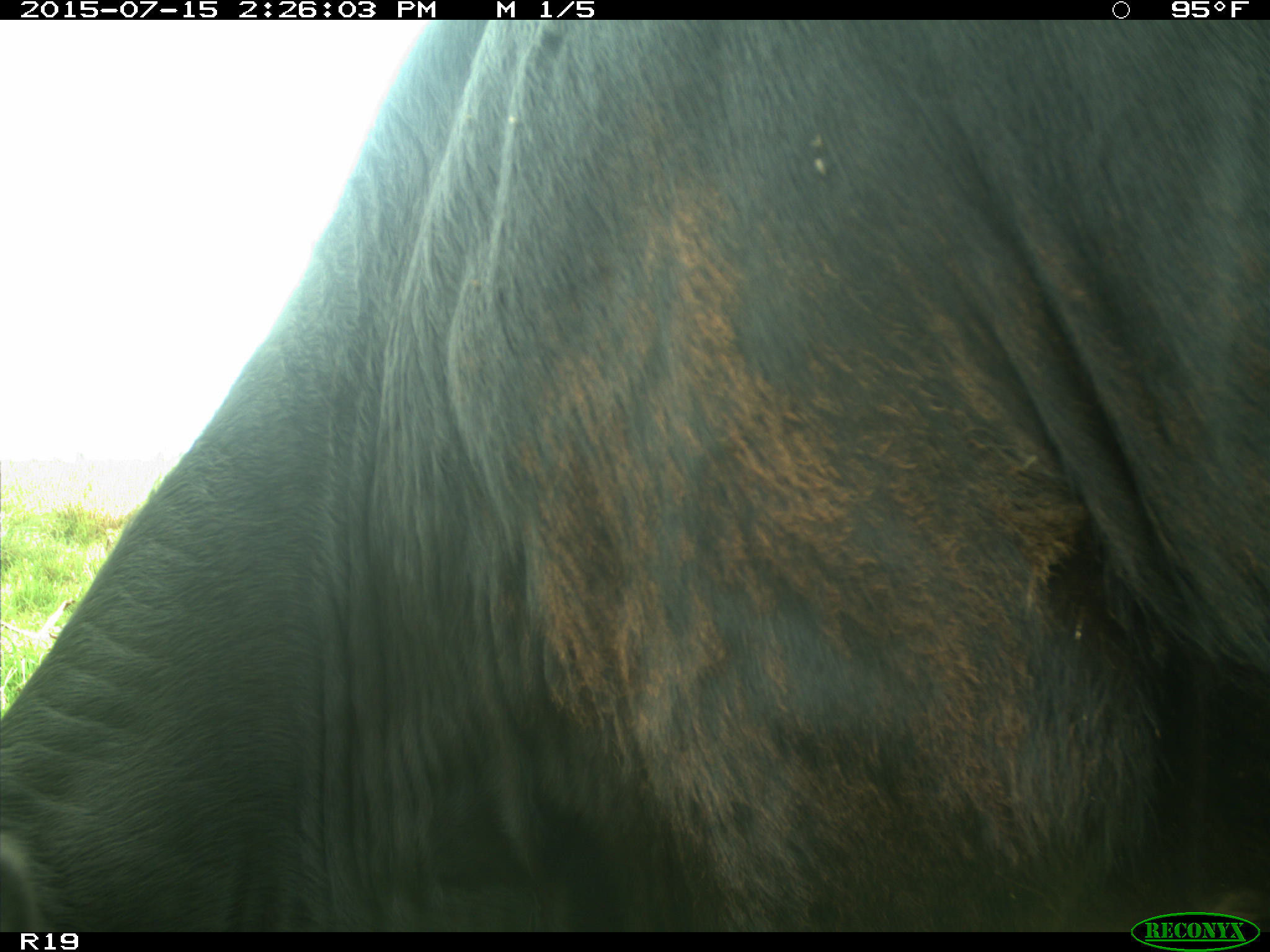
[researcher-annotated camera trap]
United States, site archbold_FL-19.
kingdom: Animalia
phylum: Chordata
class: Mammalia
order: Artiodactyla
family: Bovidae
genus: Bos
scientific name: Bos taurus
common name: domestic cow